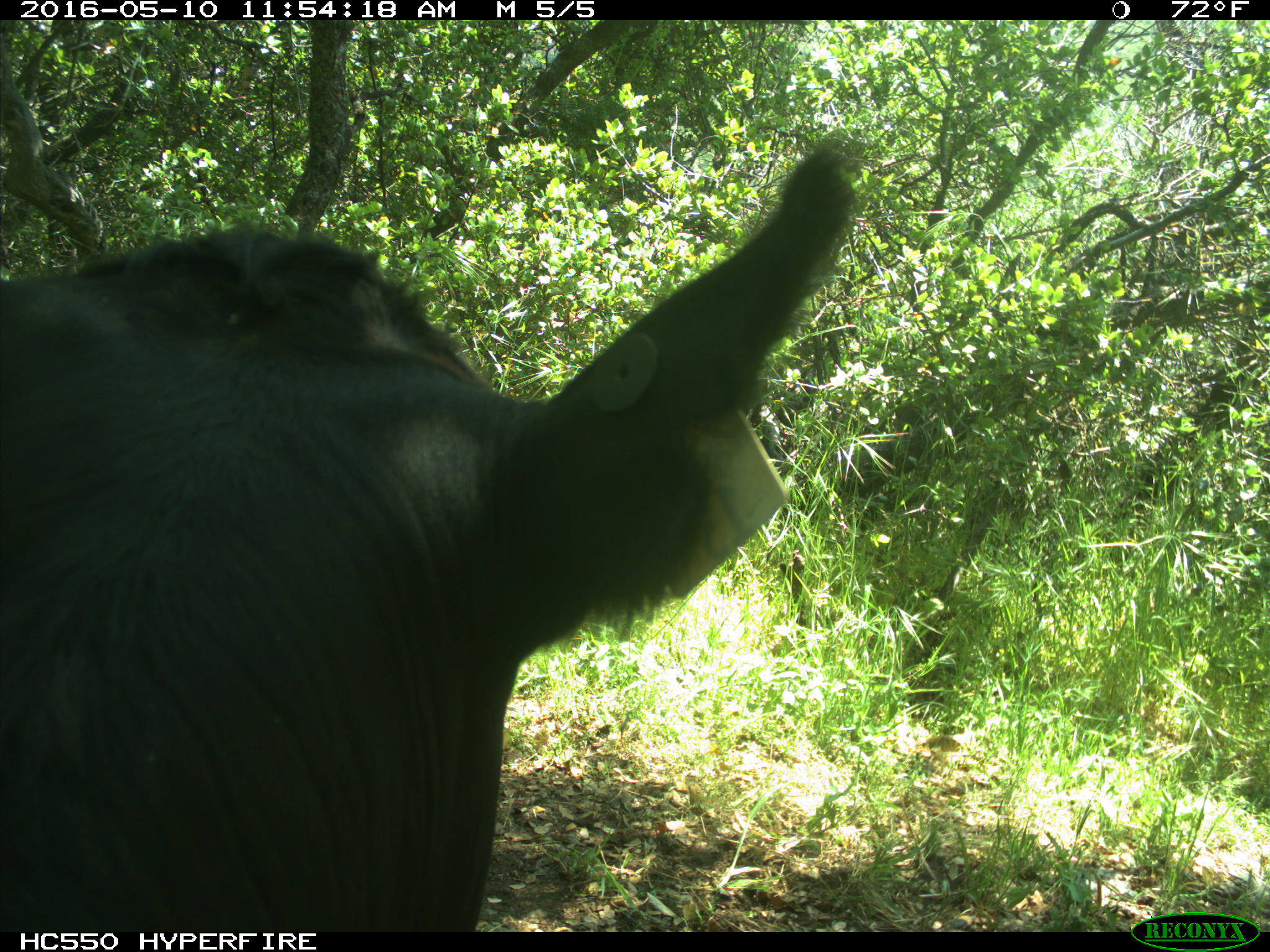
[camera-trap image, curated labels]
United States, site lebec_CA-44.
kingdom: Animalia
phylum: Chordata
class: Mammalia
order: Artiodactyla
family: Bovidae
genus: Bos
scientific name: Bos taurus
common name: domestic cow